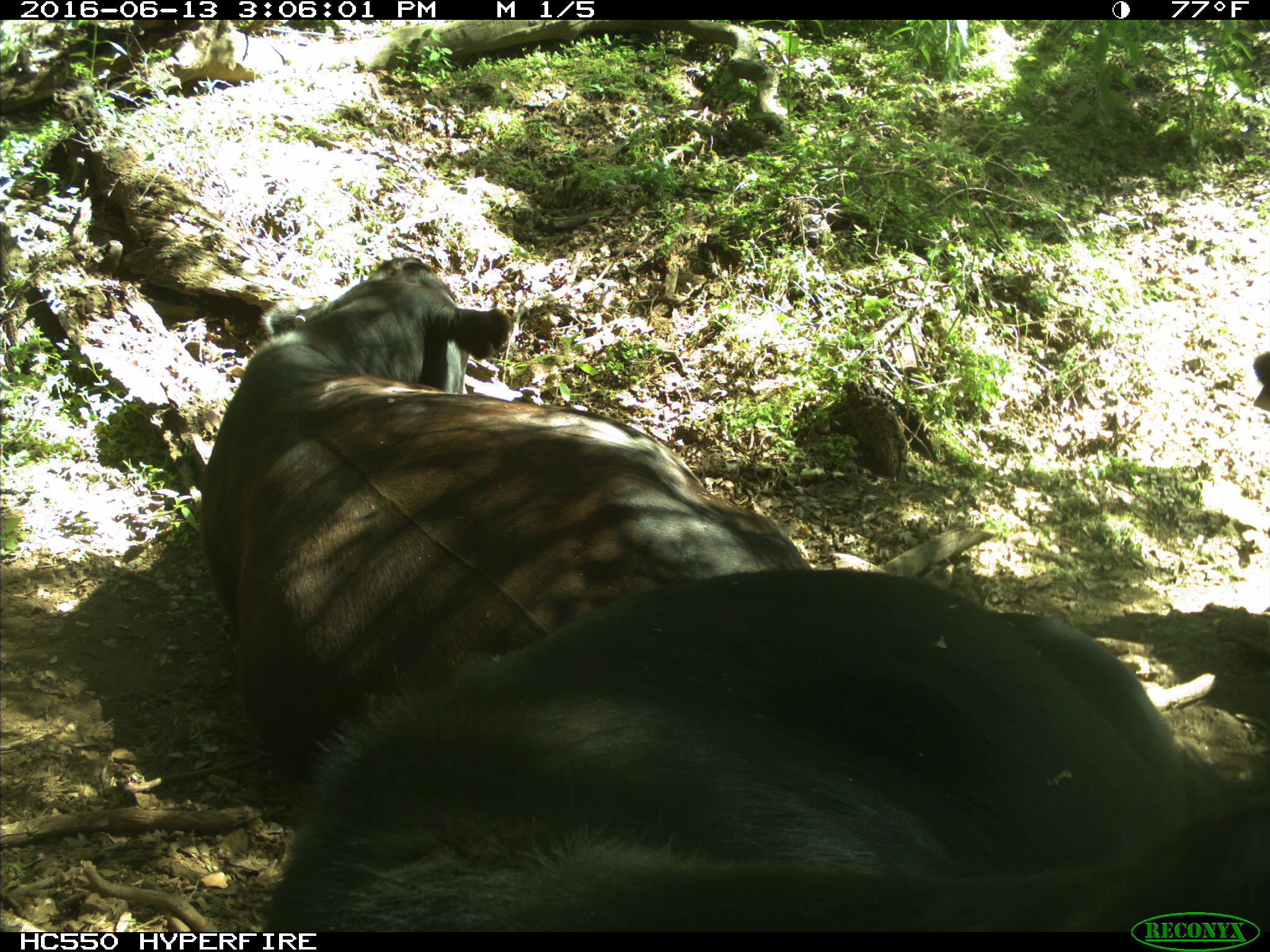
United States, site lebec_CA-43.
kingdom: Animalia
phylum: Chordata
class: Mammalia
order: Artiodactyla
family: Bovidae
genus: Bos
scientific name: Bos taurus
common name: domestic cow